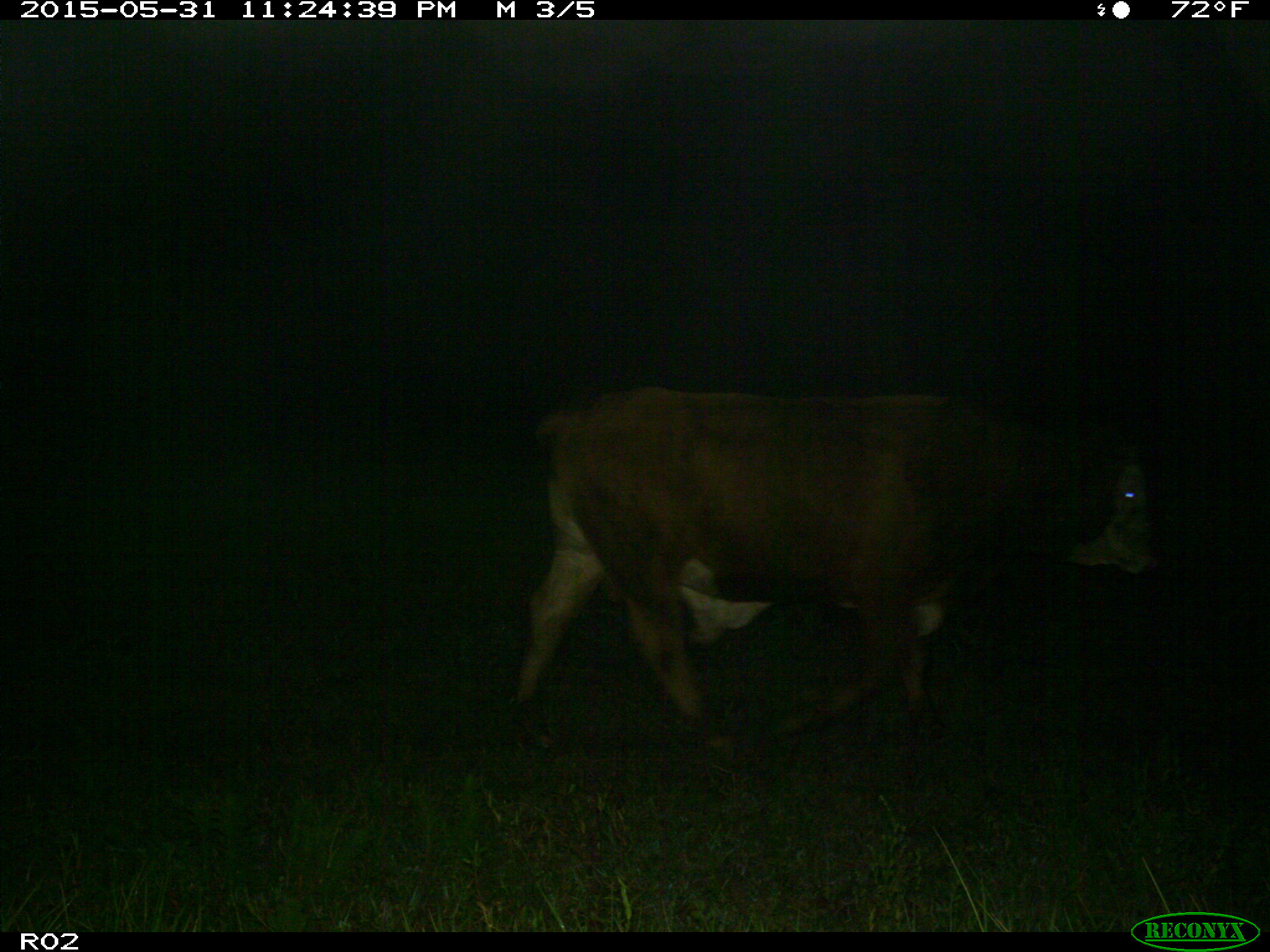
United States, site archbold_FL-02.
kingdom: Animalia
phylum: Chordata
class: Mammalia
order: Artiodactyla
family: Bovidae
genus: Bos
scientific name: Bos taurus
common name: domestic cow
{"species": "Bos taurus (domestic cow)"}